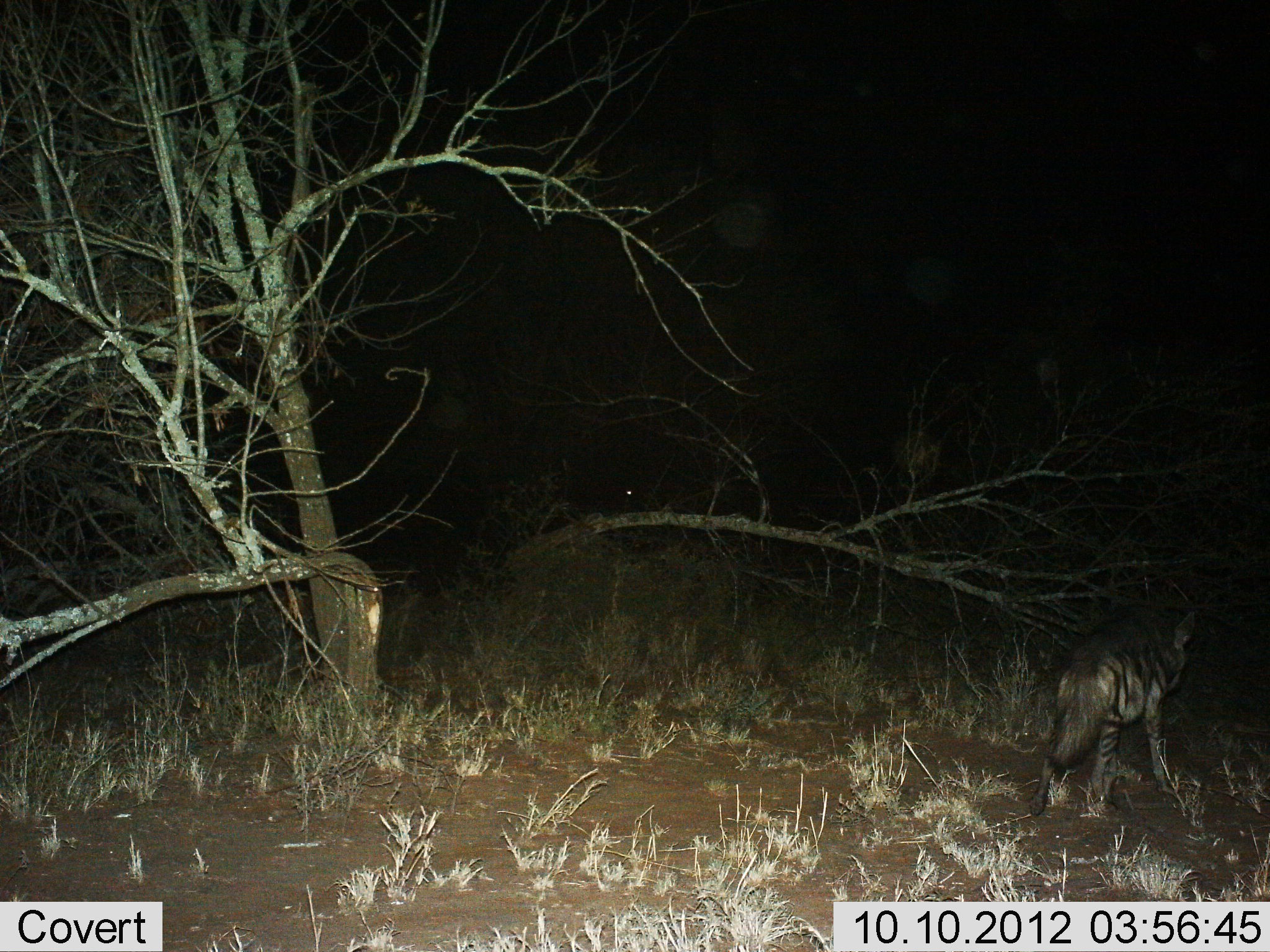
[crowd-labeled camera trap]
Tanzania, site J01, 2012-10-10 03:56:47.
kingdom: Animalia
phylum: Chordata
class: Mammalia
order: Carnivora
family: Hyaenidae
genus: Hyaena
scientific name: Hyaena hyaena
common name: striped hyena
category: hyenastriped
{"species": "hyenastriped (striped hyena) (Hyaena hyaena)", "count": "1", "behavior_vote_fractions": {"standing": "50%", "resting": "0%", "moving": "50%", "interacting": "0%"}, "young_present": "0%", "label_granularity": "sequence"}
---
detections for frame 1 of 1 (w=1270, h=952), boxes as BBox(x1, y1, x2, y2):
animal: BBox(1027, 609, 1199, 816)